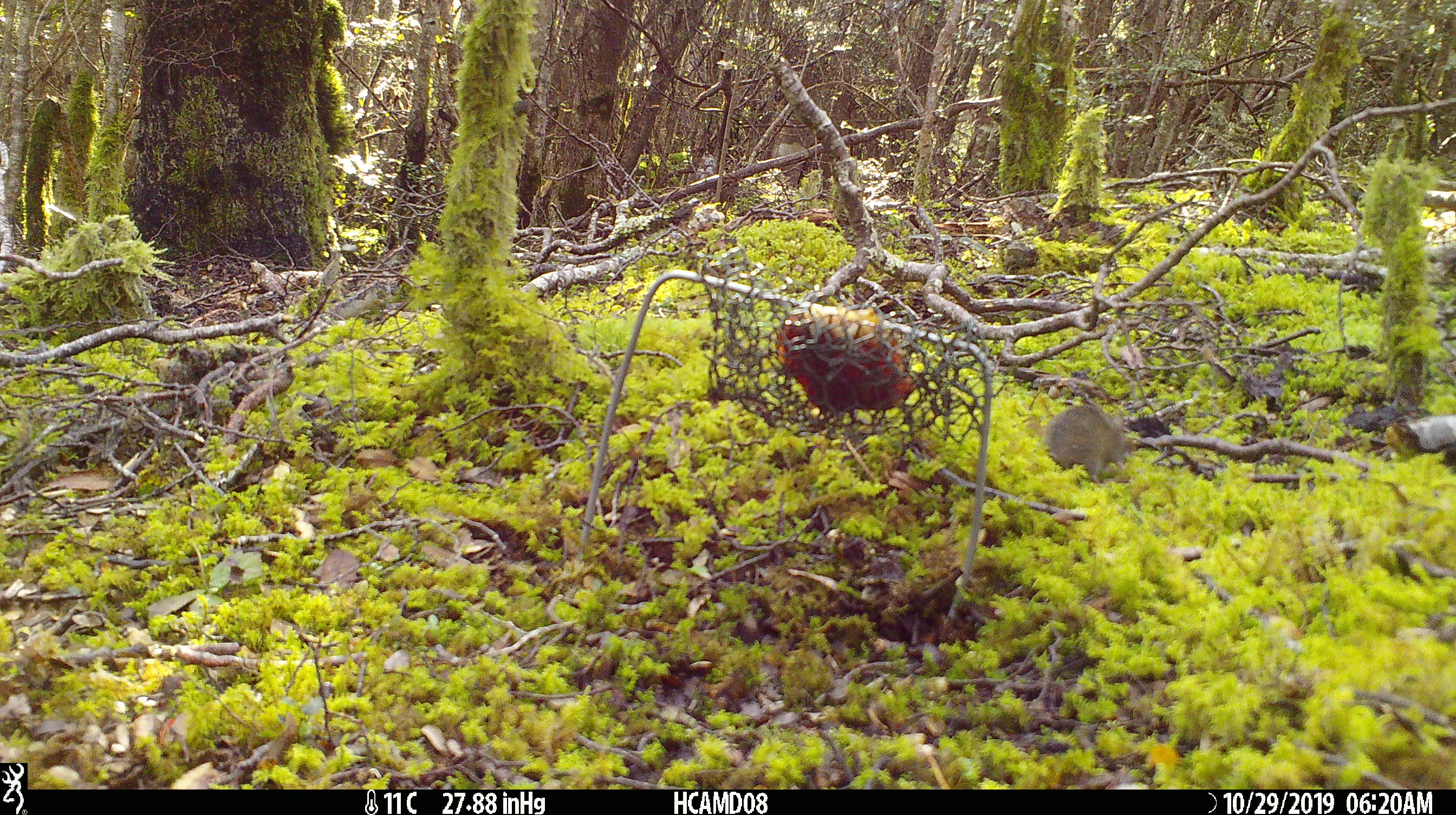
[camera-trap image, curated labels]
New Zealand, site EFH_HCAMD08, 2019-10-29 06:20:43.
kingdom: Animalia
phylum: Chordata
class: Mammalia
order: Rodentia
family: Muridae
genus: Mus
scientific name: Mus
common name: mouse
Mouse (Mus).